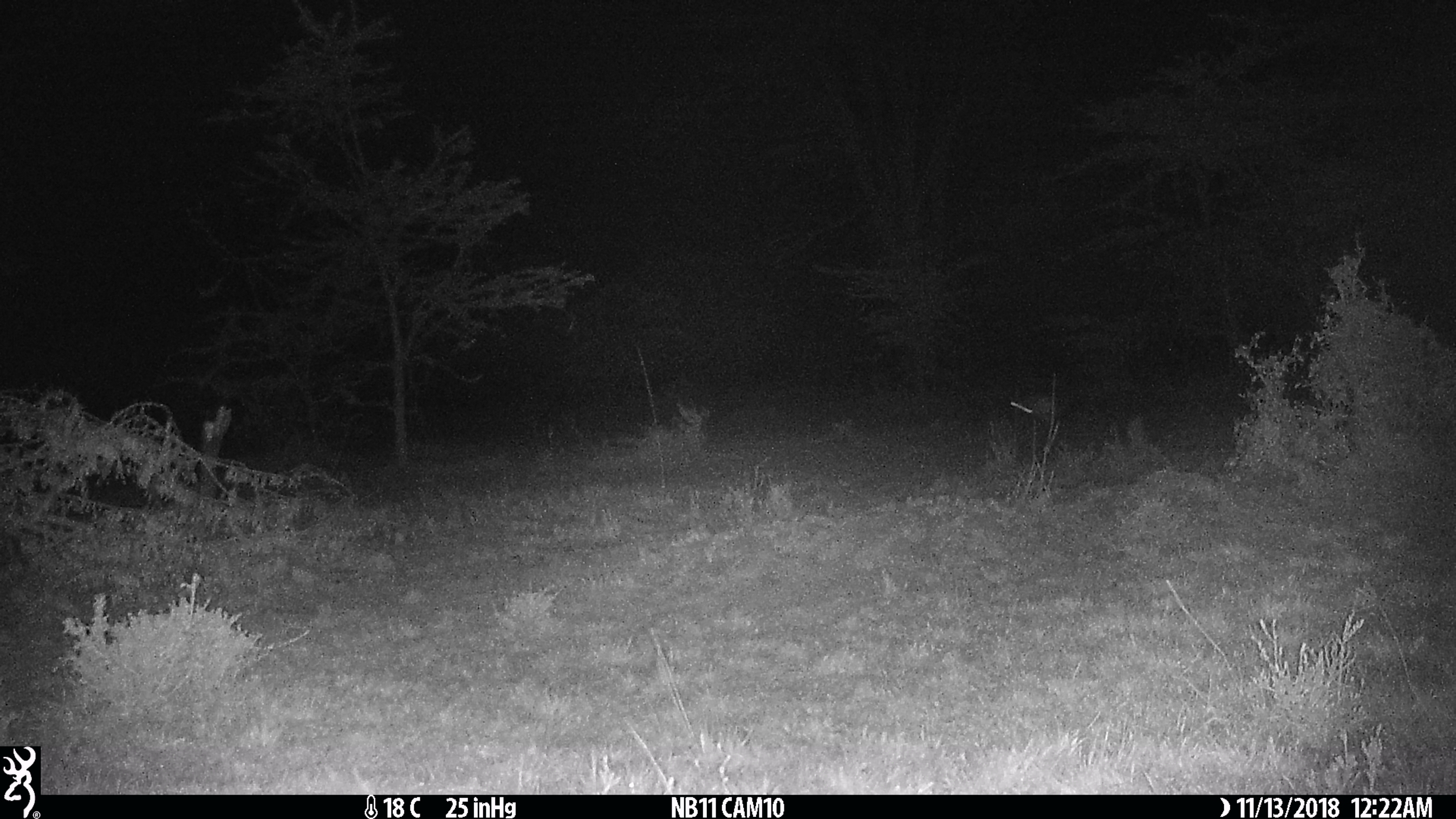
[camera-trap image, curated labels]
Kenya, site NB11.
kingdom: Animalia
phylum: Chordata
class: Mammalia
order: Rodentia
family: Pedetidae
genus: Pedetes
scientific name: Pedetes capensis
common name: springhare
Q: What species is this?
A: Springhare (Pedetes capensis).